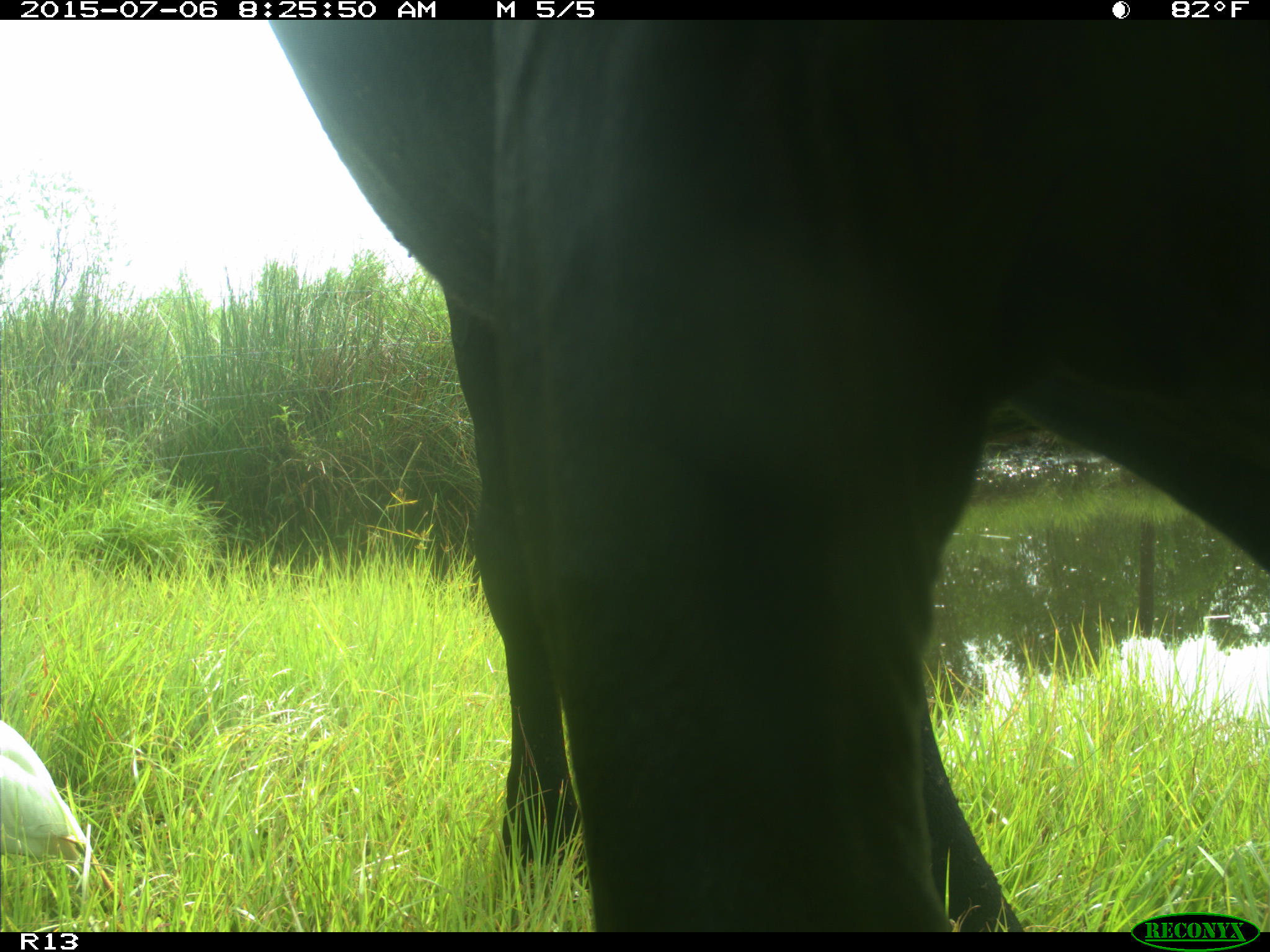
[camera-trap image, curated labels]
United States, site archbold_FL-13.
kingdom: Animalia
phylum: Chordata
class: Mammalia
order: Artiodactyla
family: Bovidae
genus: Bos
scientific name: Bos taurus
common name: domestic cow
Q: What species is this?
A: Bos taurus (domestic cow).